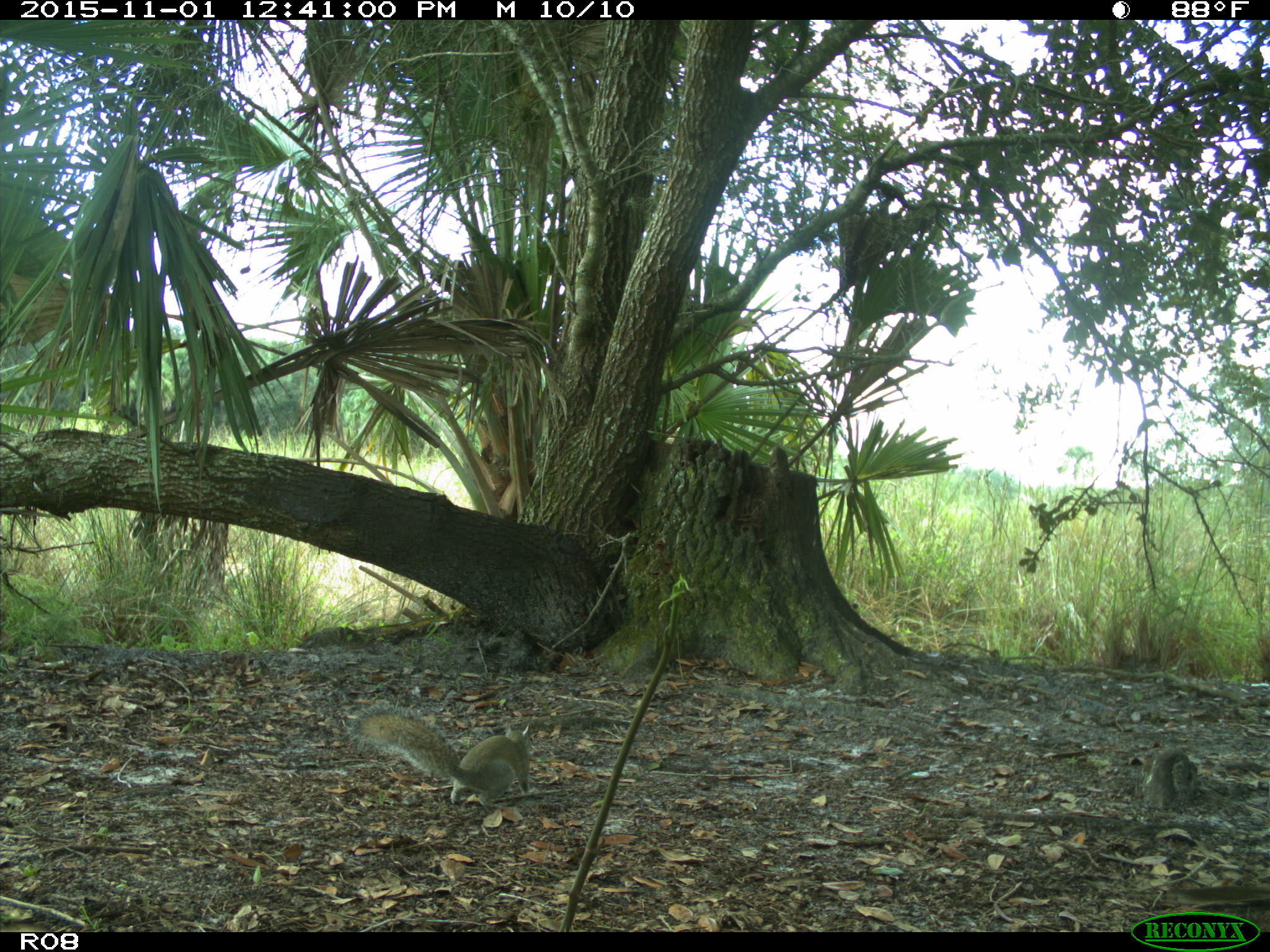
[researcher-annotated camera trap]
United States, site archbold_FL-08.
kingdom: Animalia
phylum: Chordata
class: Mammalia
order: Rodentia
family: Sciuridae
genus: Sciurus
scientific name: Sciurus carolinensis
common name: eastern gray squirrel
Sciurus carolinensis (eastern gray squirrel).